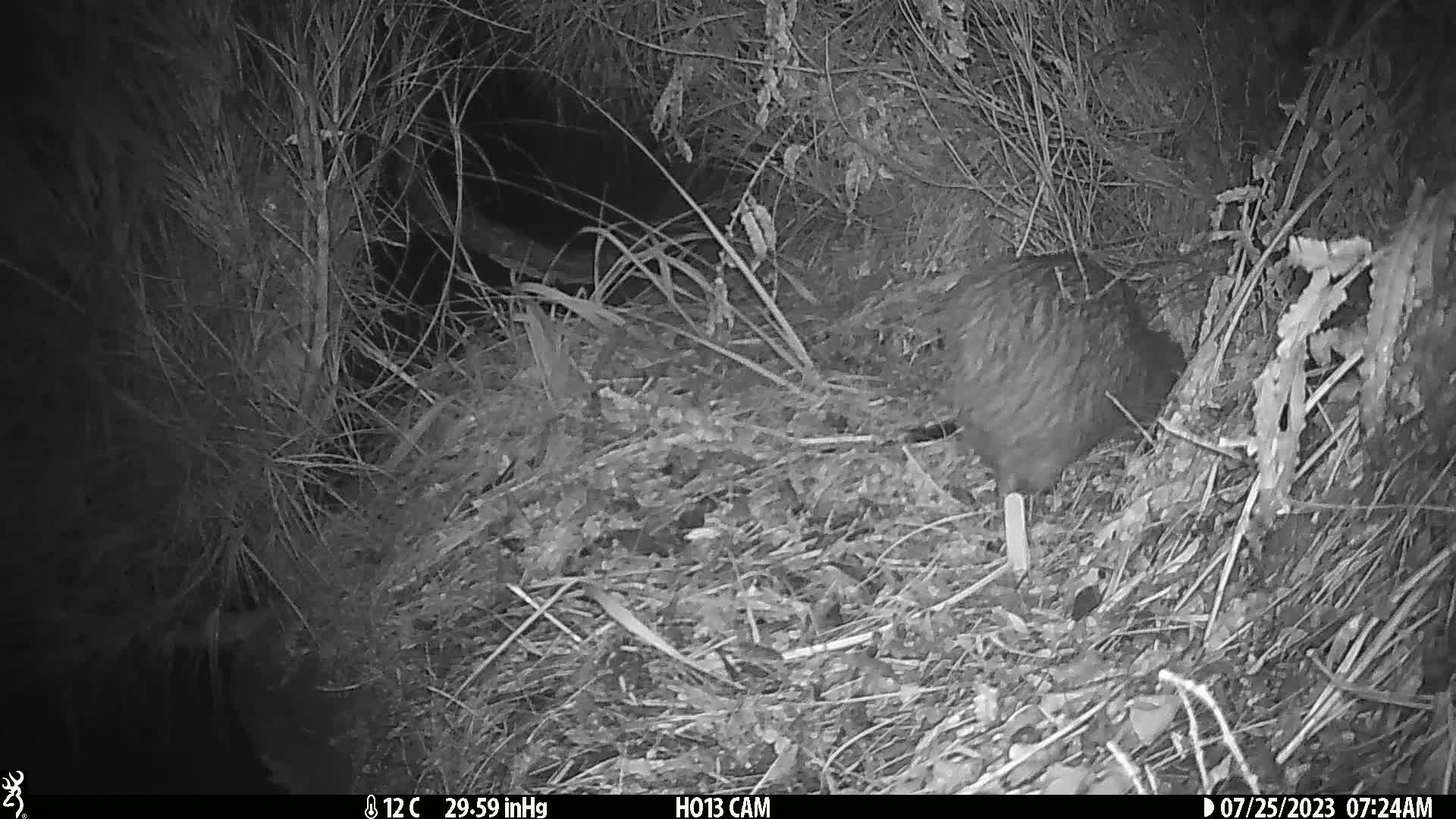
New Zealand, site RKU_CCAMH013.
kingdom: Animalia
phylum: Chordata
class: Aves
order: Apterygiformes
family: Apterygidae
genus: Apteryx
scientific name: Apteryx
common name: kiwi